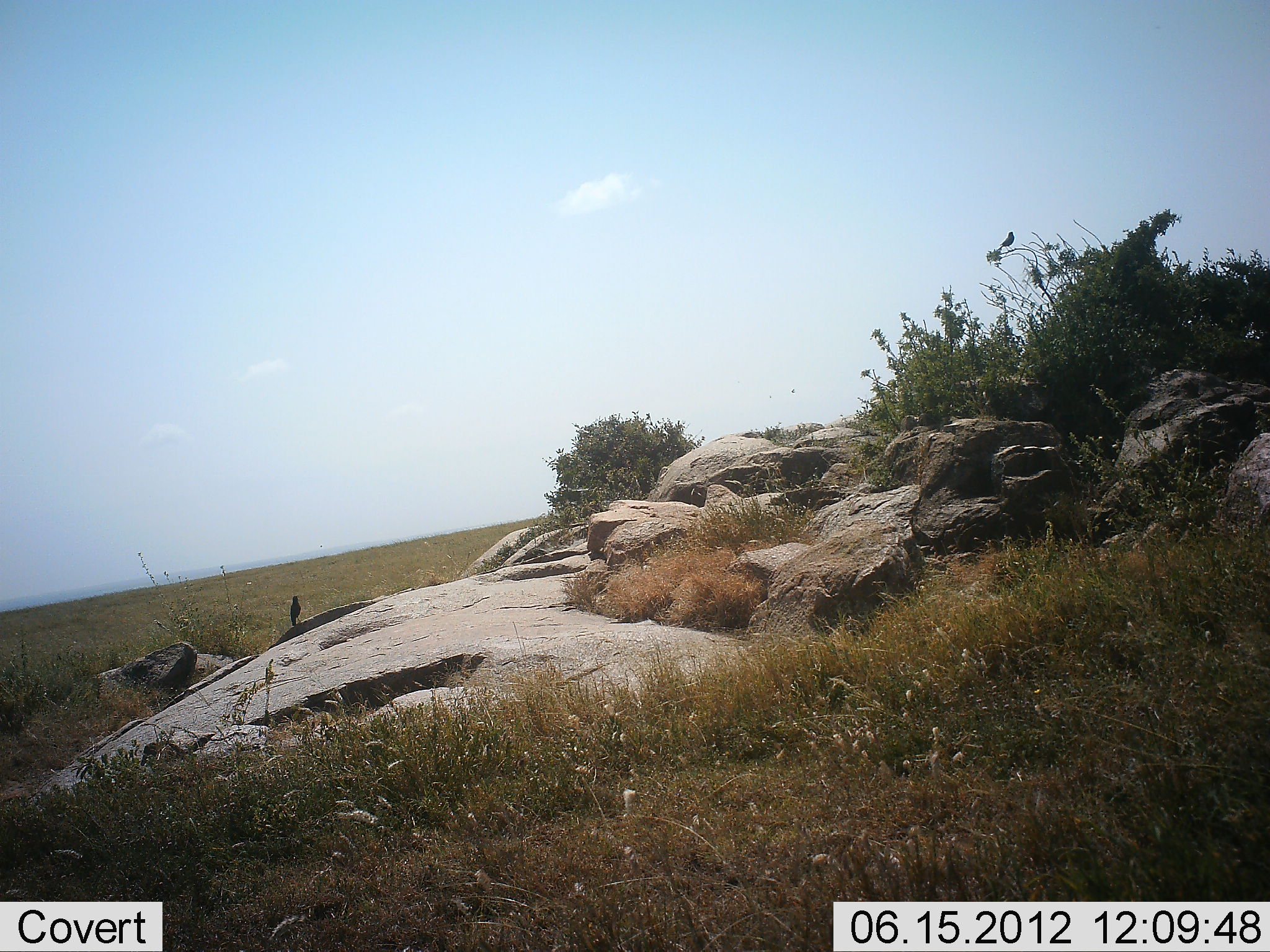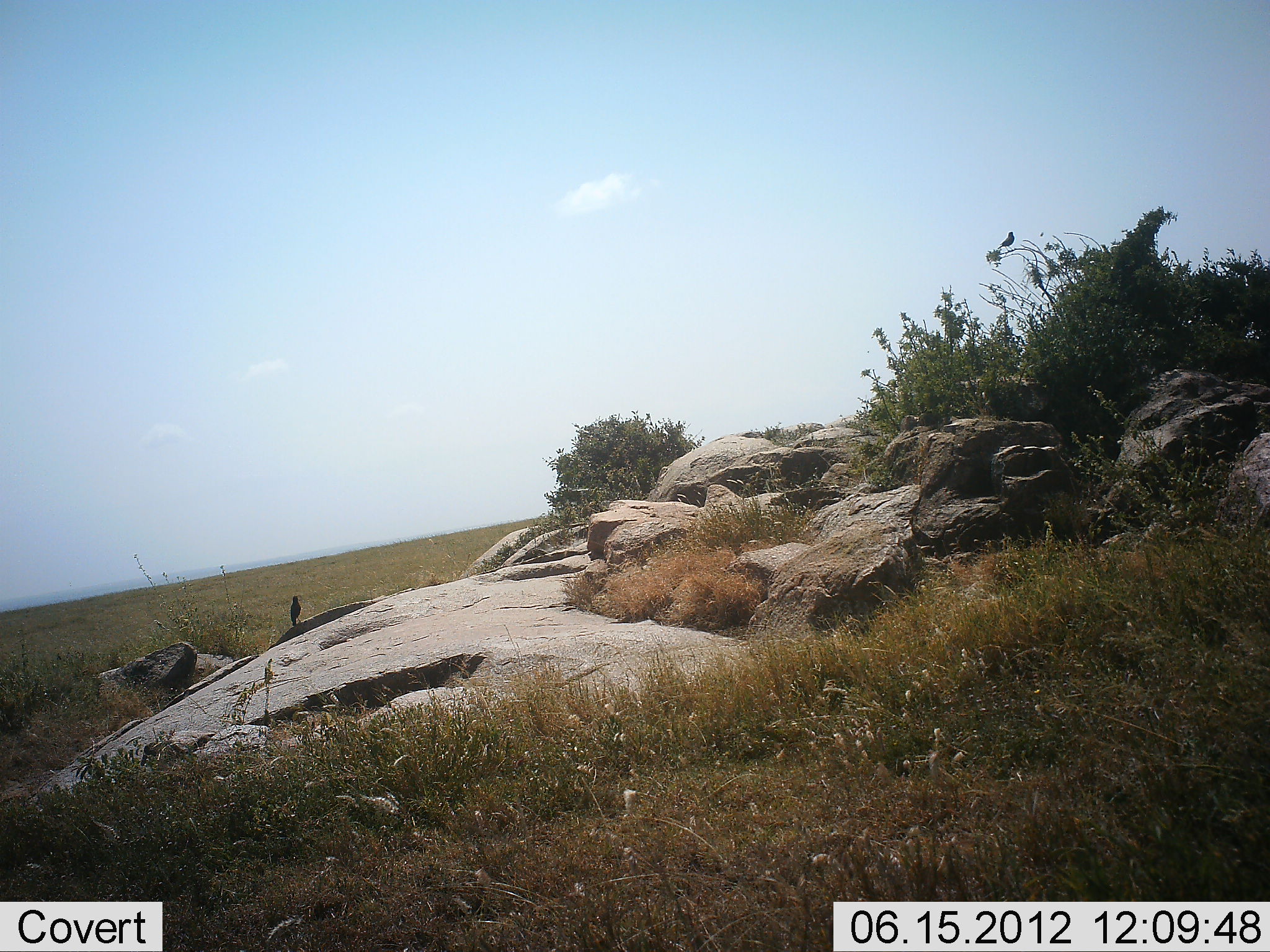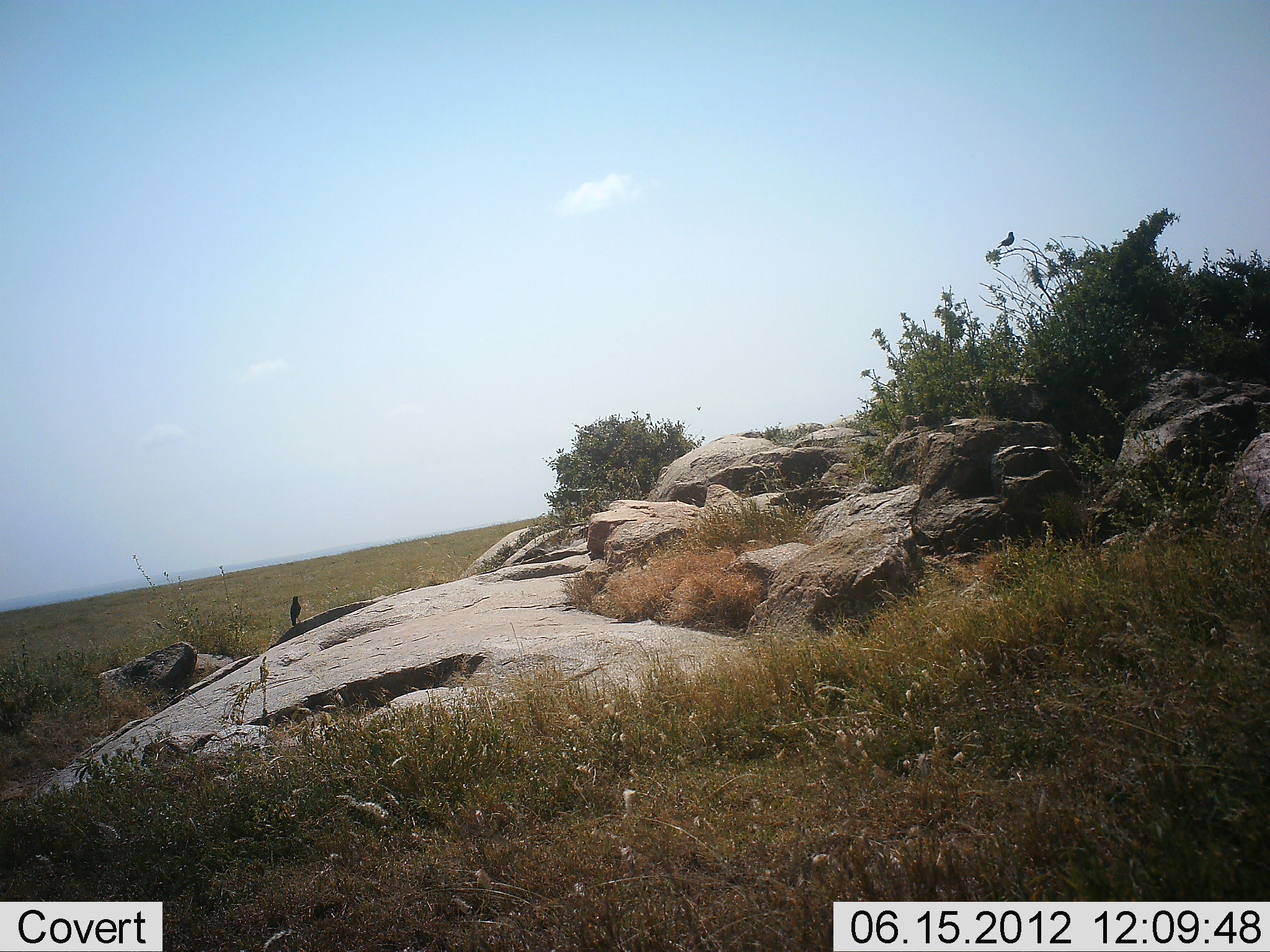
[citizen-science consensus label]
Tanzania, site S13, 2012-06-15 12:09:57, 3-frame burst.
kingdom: Animalia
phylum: Chordata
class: Aves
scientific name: Aves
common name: bird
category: otherbird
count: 2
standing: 60%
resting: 50%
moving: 0%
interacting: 0%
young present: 0%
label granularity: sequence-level